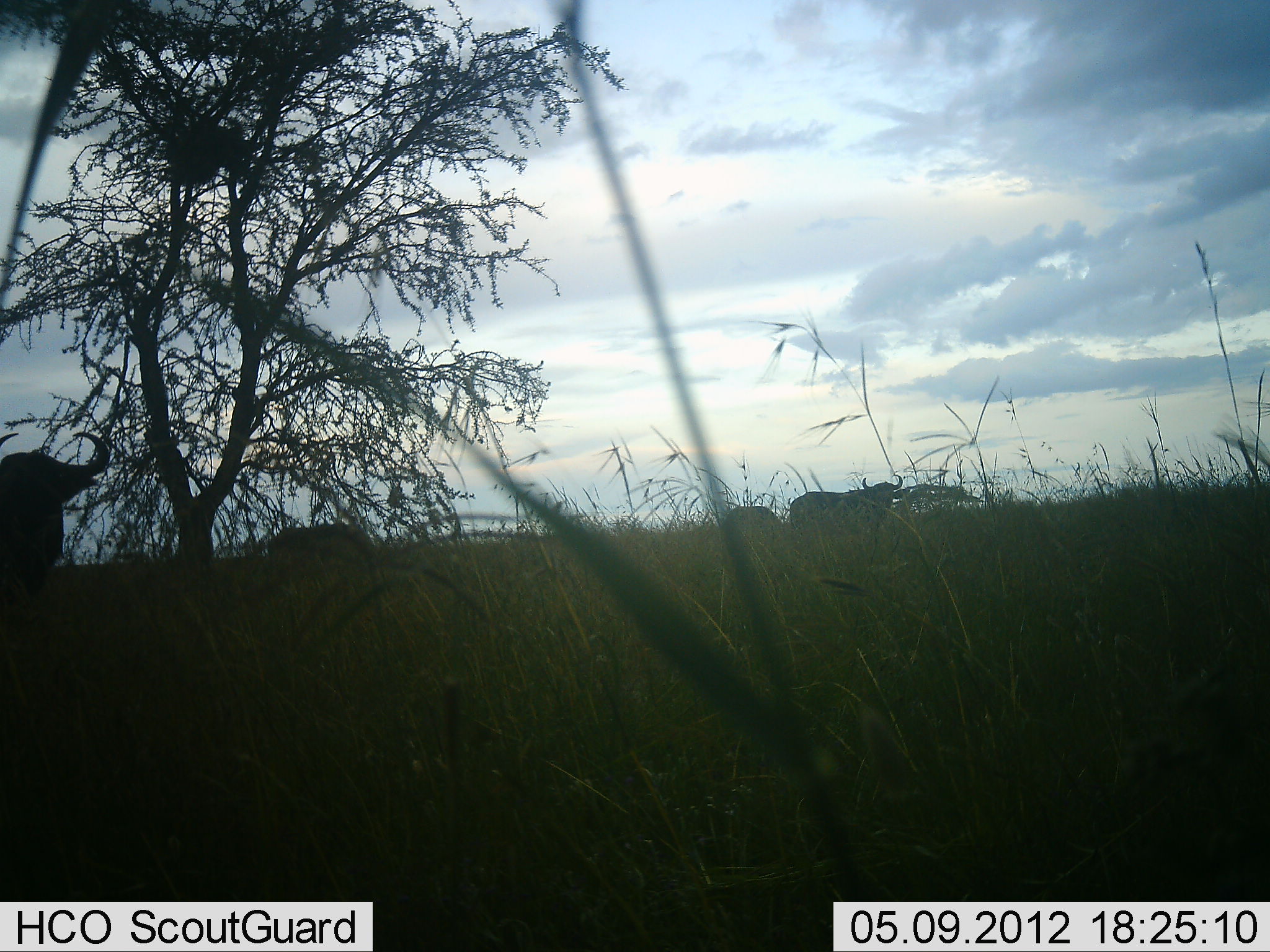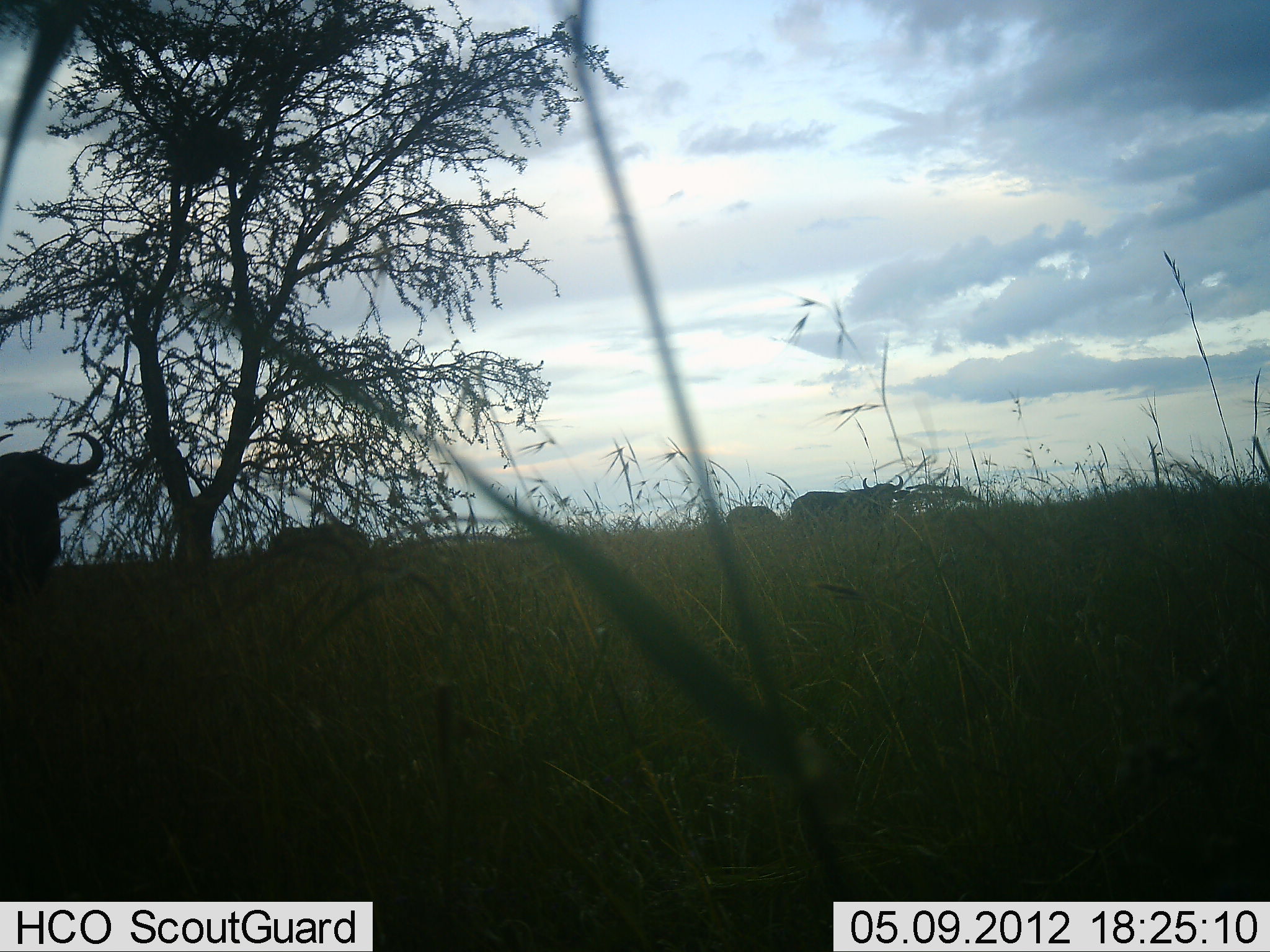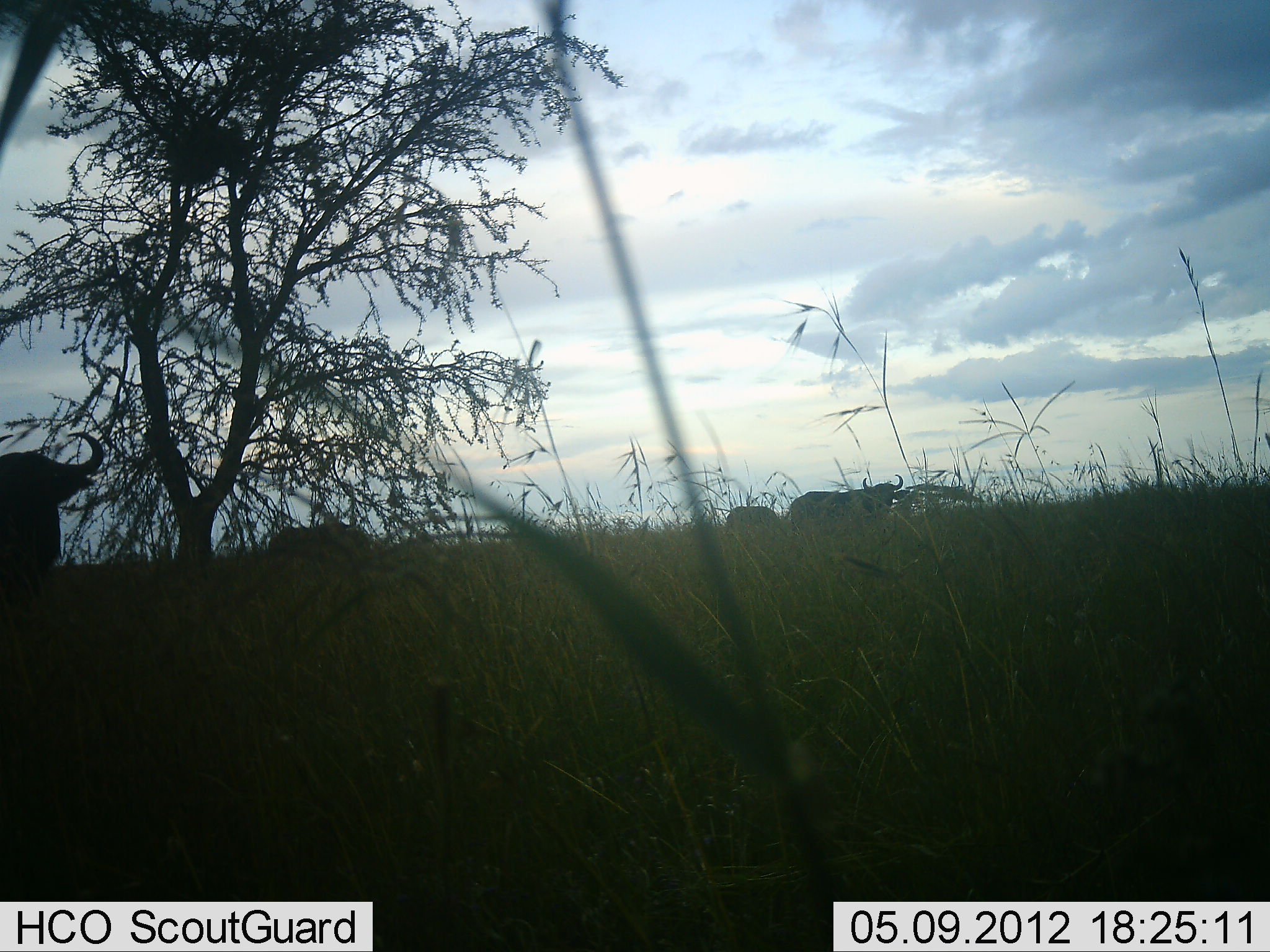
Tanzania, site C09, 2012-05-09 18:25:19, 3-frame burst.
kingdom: Animalia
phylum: Chordata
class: Mammalia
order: Artiodactyla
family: Bovidae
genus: Syncerus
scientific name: Syncerus caffer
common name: cape buffalo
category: buffalo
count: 4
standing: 100%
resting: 8%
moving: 0%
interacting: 0%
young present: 0%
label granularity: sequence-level